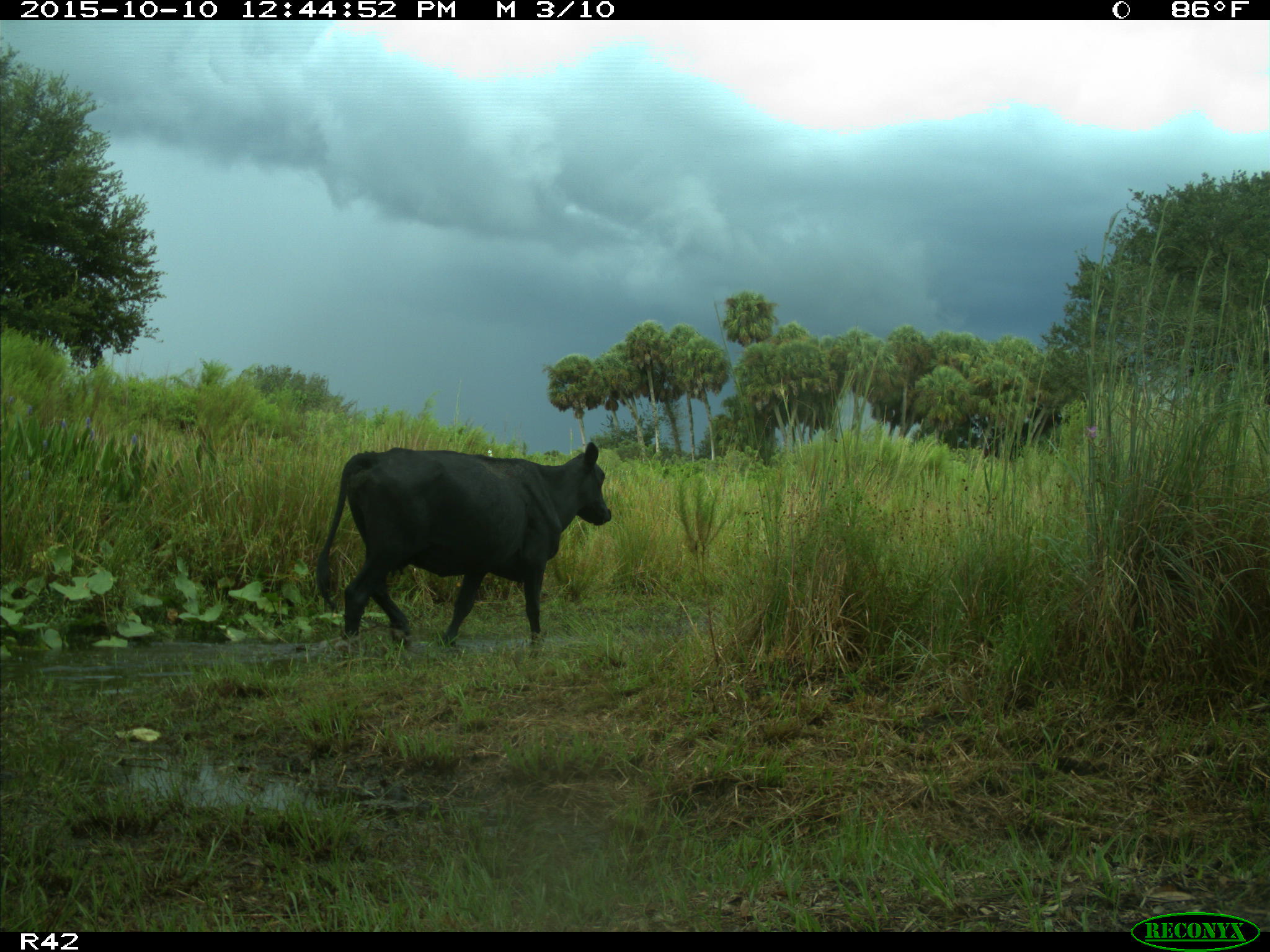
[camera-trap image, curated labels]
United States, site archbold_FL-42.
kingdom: Animalia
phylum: Chordata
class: Mammalia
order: Artiodactyla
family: Bovidae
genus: Bos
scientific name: Bos taurus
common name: domestic cow